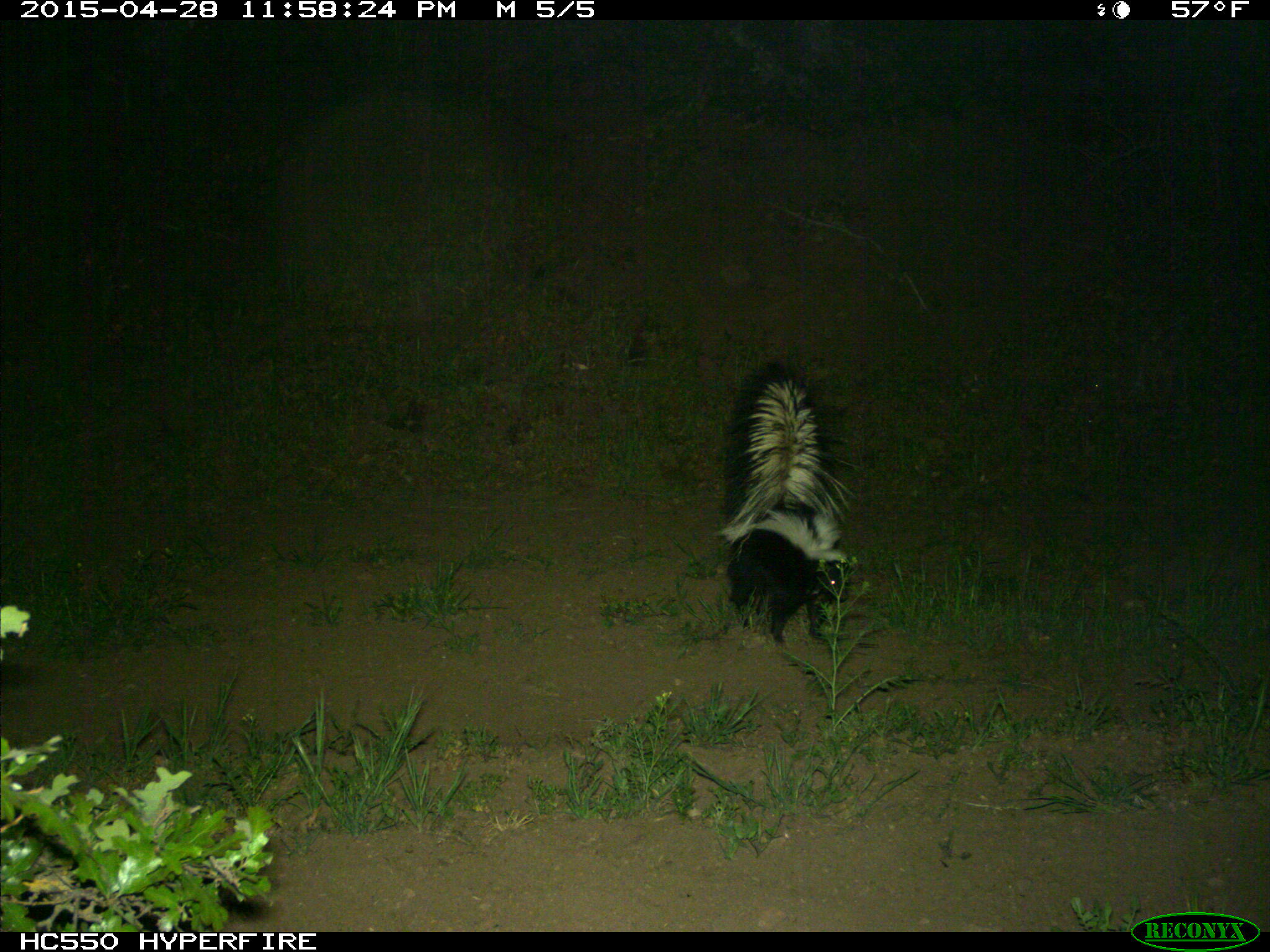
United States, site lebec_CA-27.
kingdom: Animalia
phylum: Chordata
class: Mammalia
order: Carnivora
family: Mephitidae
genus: Mephitis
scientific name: Mephitis mephitis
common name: striped skunk